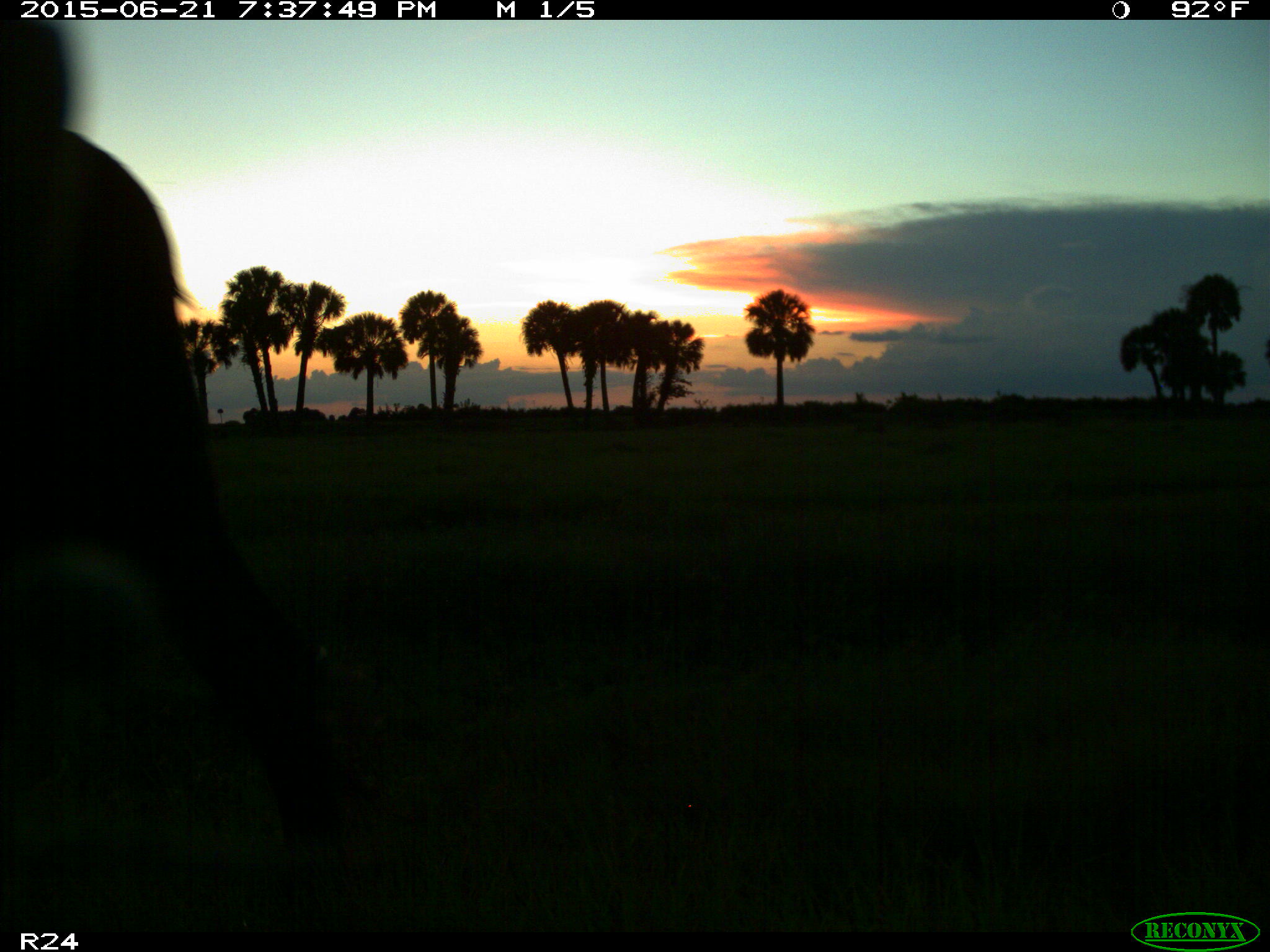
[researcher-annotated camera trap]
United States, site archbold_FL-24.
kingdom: Animalia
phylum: Chordata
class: Mammalia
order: Artiodactyla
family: Bovidae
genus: Bos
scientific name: Bos taurus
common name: domestic cow